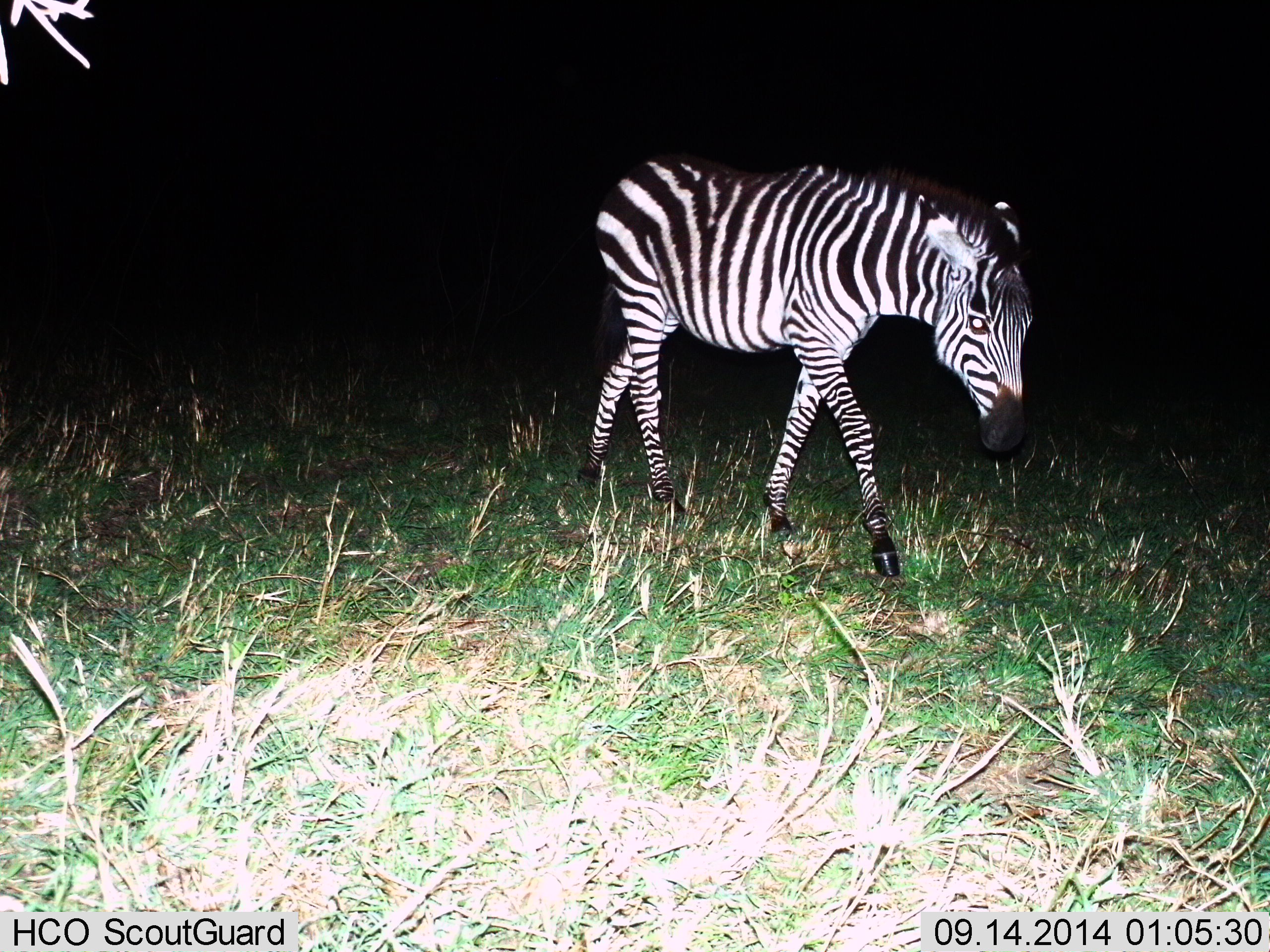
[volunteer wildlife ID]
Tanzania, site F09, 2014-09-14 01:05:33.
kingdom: Animalia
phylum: Chordata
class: Mammalia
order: Perissodactyla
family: Equidae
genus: Equus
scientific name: Equus quagga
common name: plains zebra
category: zebra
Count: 1.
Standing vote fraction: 10%.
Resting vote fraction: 0%.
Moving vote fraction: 90%.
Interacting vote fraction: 0%.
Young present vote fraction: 0%.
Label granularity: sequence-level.